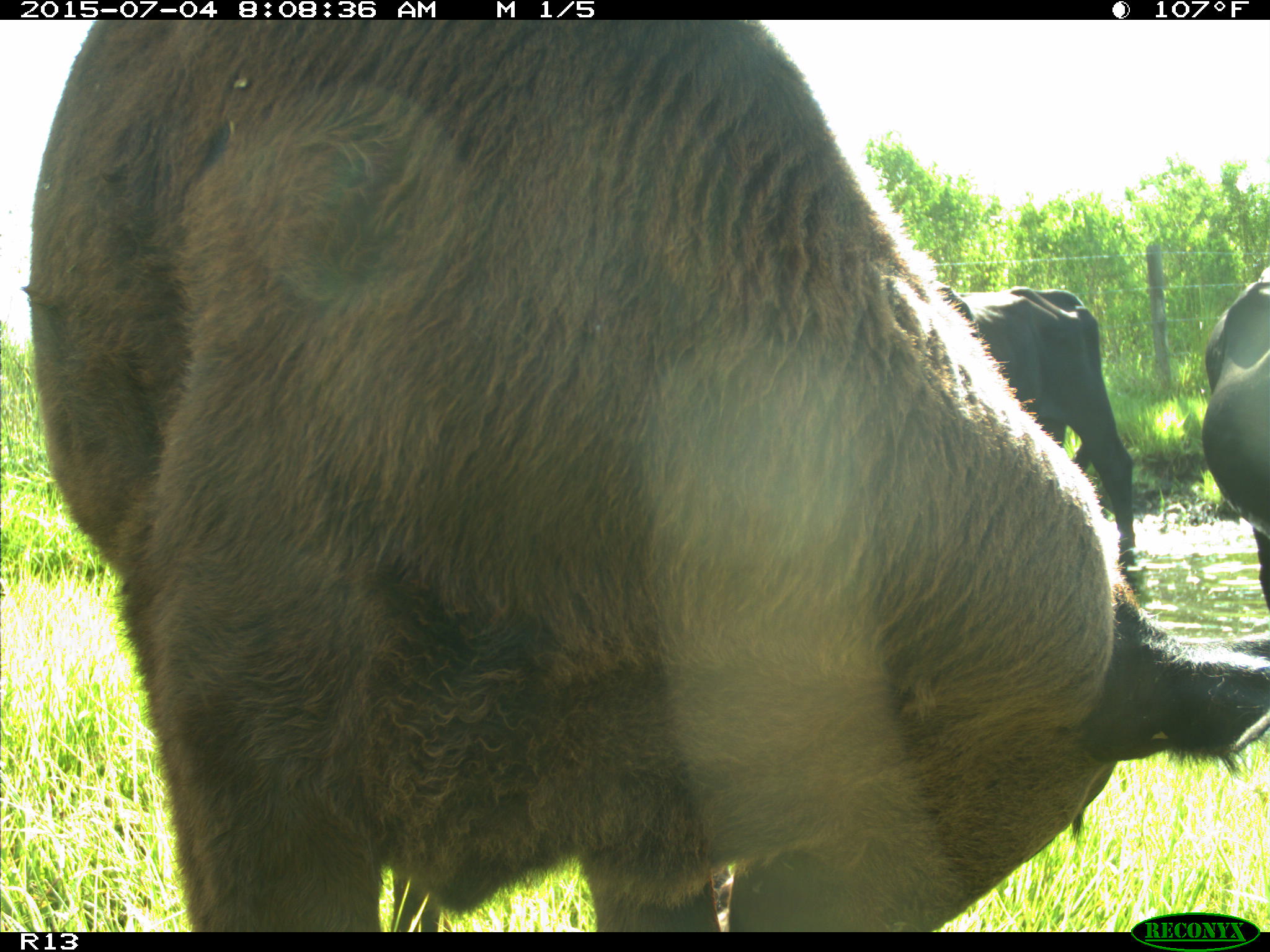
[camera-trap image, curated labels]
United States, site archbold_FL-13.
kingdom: Animalia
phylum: Chordata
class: Mammalia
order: Artiodactyla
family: Bovidae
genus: Bos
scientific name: Bos taurus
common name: domestic cow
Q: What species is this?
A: Bos taurus (domestic cow).